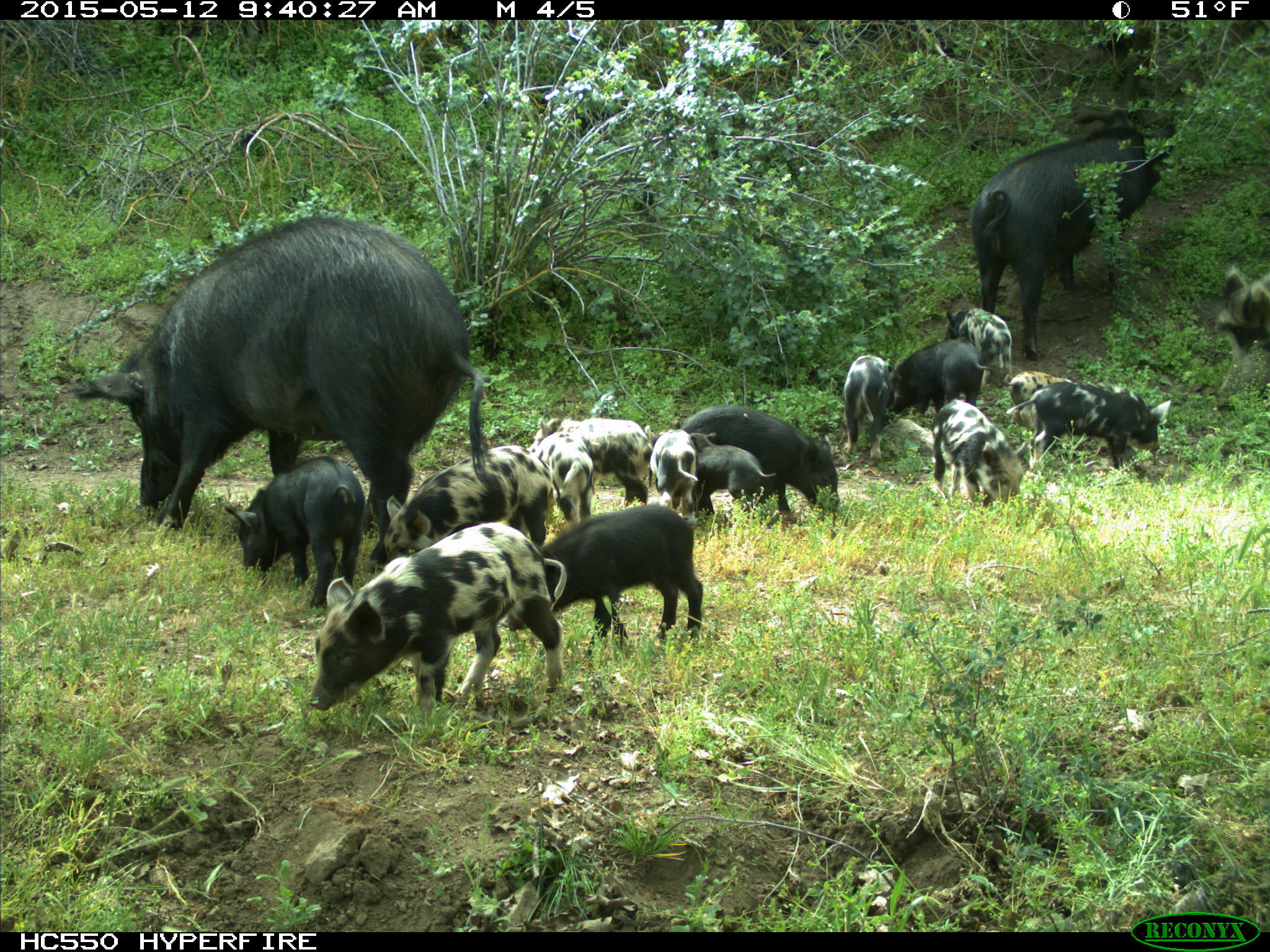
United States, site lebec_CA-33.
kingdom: Animalia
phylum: Chordata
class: Mammalia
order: Artiodactyla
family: Suidae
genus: Sus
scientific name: Sus scrofa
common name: wild boar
Sus scrofa (wild boar).